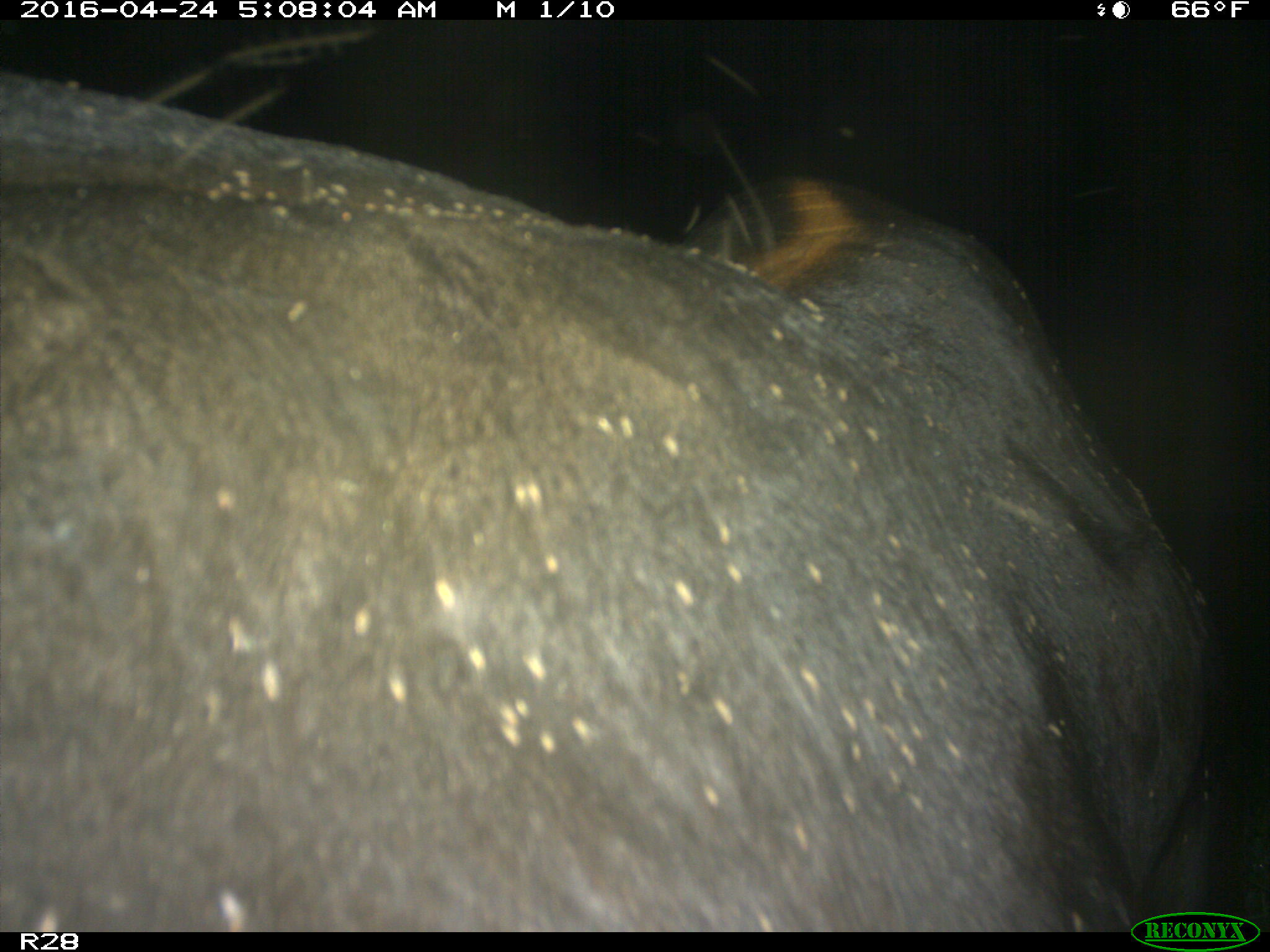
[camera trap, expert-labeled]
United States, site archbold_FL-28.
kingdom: Animalia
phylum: Chordata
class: Mammalia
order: Artiodactyla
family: Suidae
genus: Sus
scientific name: Sus scrofa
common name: wild boar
Sus scrofa (wild boar).